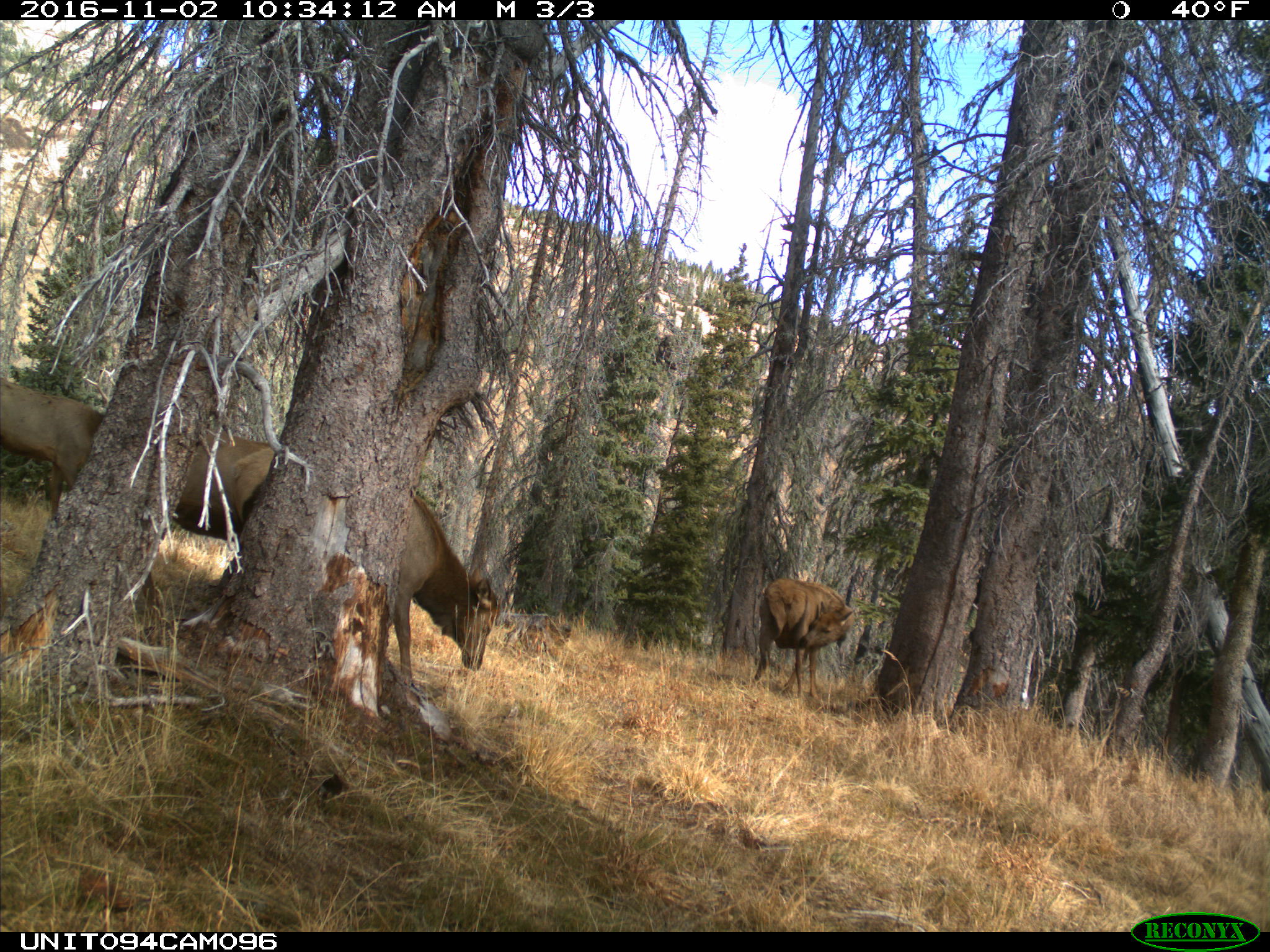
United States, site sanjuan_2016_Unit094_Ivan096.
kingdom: Animalia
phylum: Chordata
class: Mammalia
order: Artiodactyla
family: Cervidae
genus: Cervus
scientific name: Cervus elaphus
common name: red deer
Cervus elaphus (red deer).